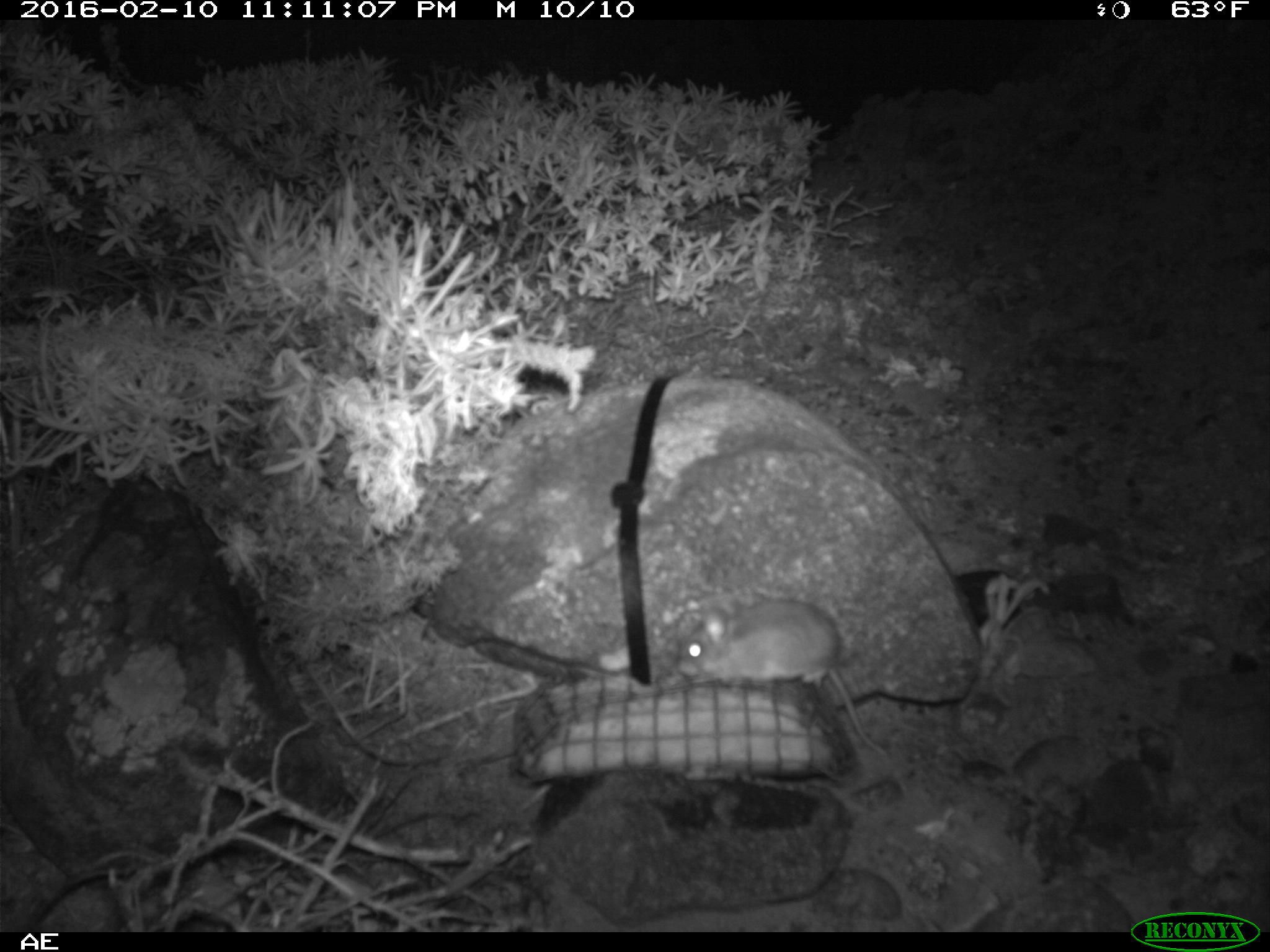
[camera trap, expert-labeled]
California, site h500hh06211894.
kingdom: Animalia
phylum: Chordata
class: Mammalia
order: Rodentia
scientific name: Rodentia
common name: rodent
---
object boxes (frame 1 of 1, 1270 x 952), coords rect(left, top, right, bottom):
rodent: rect(674, 600, 909, 788)